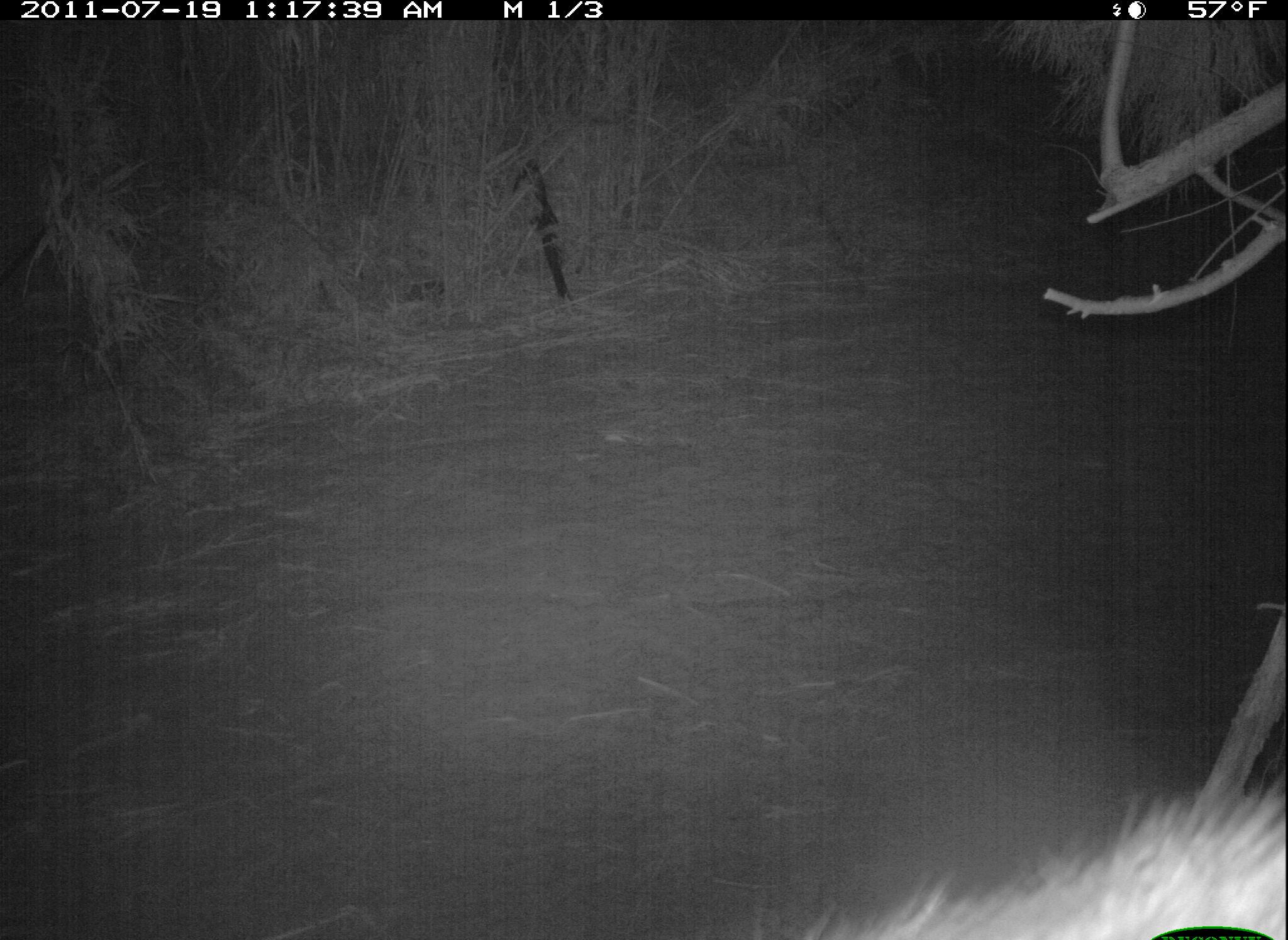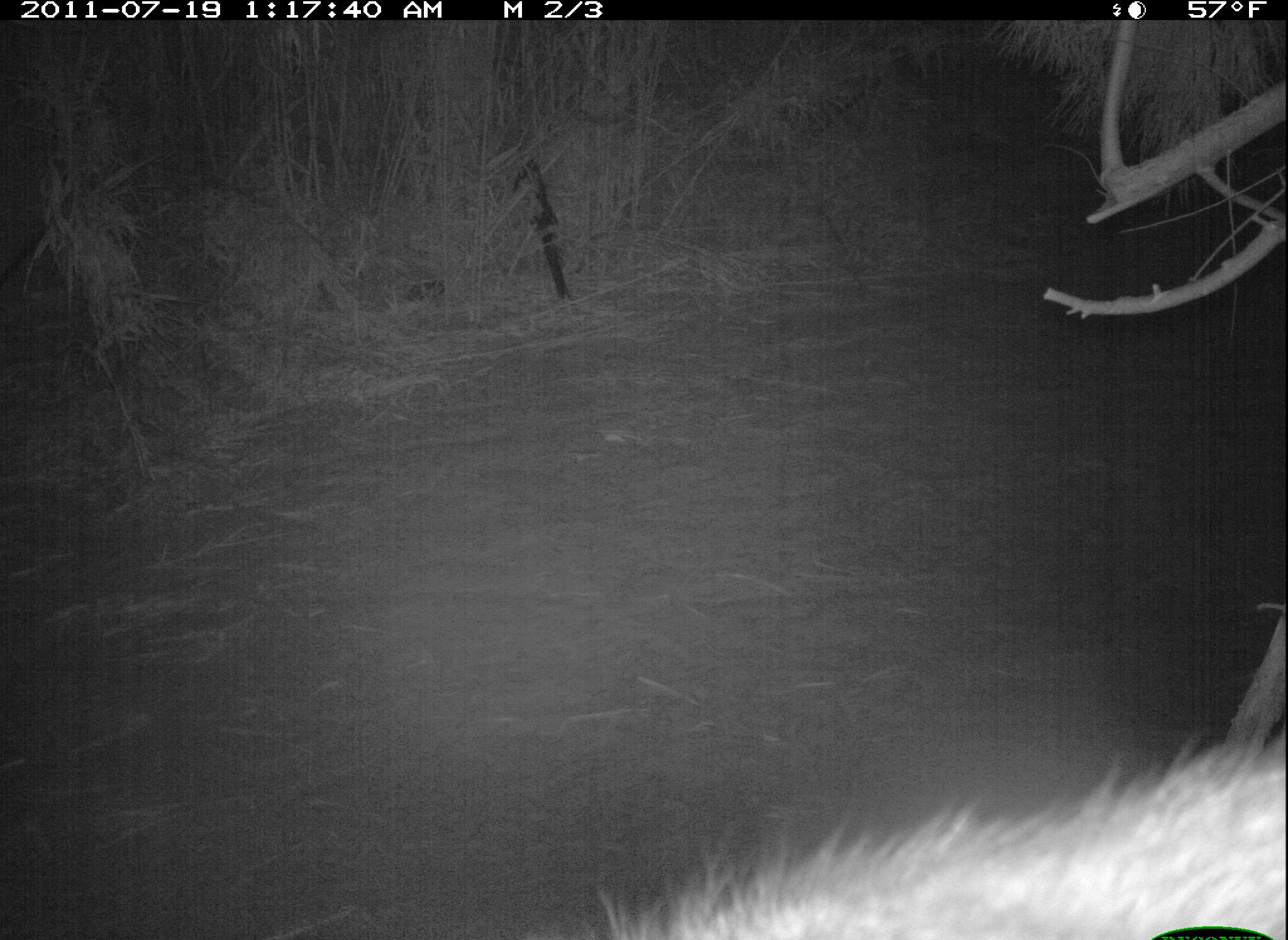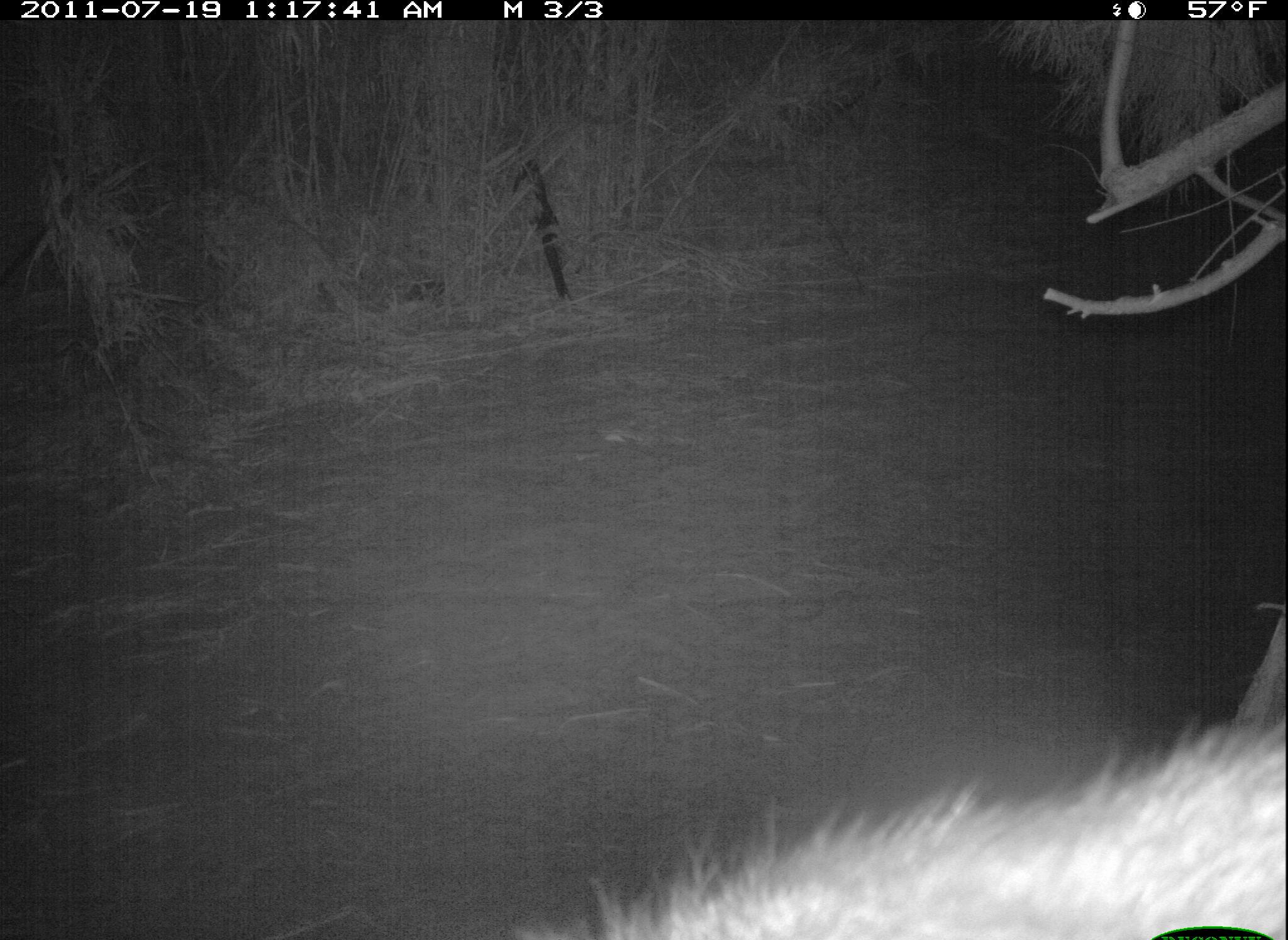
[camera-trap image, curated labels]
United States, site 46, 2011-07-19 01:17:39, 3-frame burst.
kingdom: Animalia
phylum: Chordata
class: Mammalia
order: Carnivora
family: Procyonidae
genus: Procyon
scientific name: Procyon lotor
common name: raccoon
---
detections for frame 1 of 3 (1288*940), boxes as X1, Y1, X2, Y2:
raccoon: 708, 778, 1287, 940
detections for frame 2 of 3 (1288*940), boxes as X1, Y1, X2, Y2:
raccoon: 533, 728, 1286, 940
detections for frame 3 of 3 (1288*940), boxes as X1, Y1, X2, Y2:
raccoon: 507, 699, 1286, 940